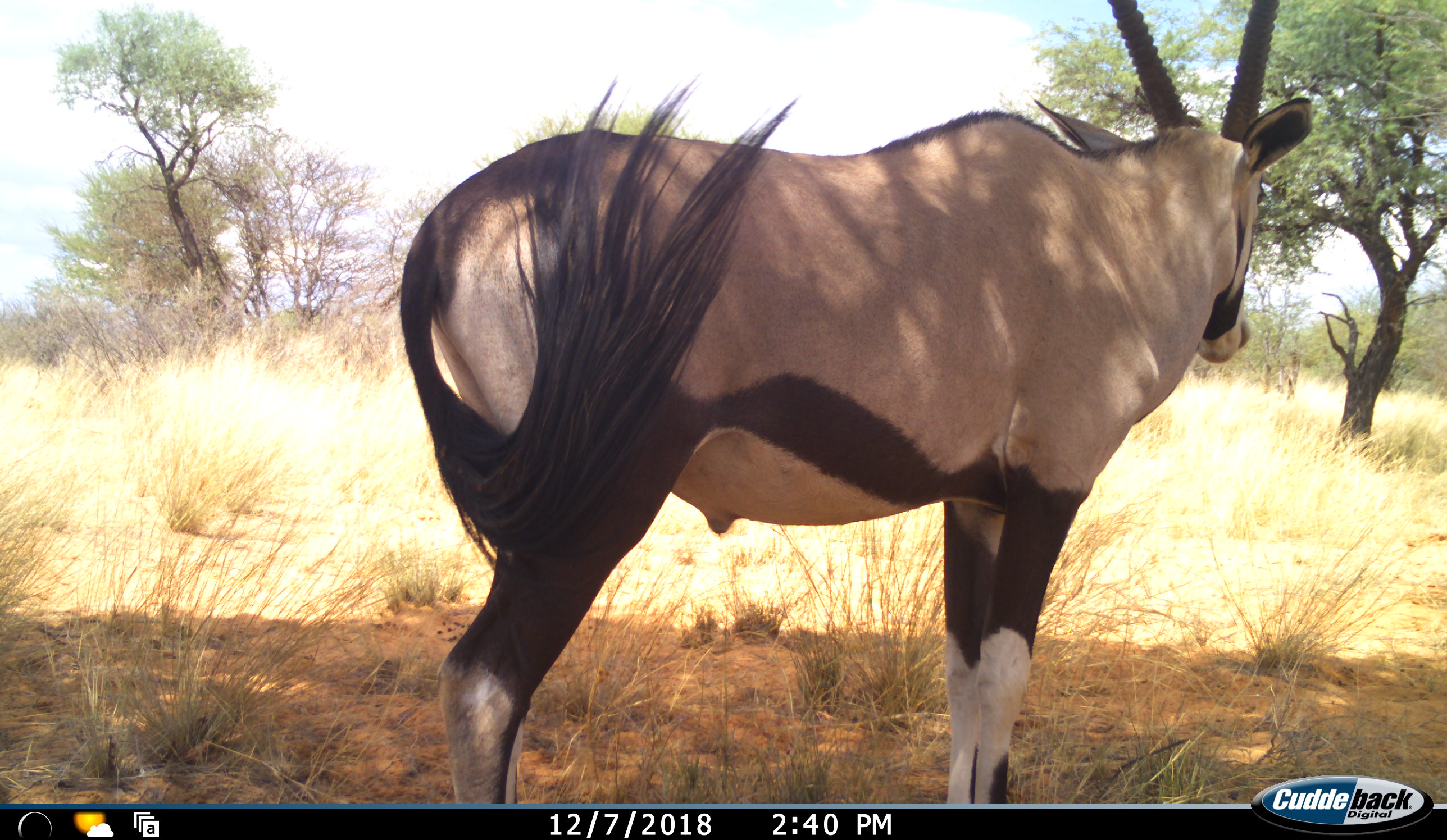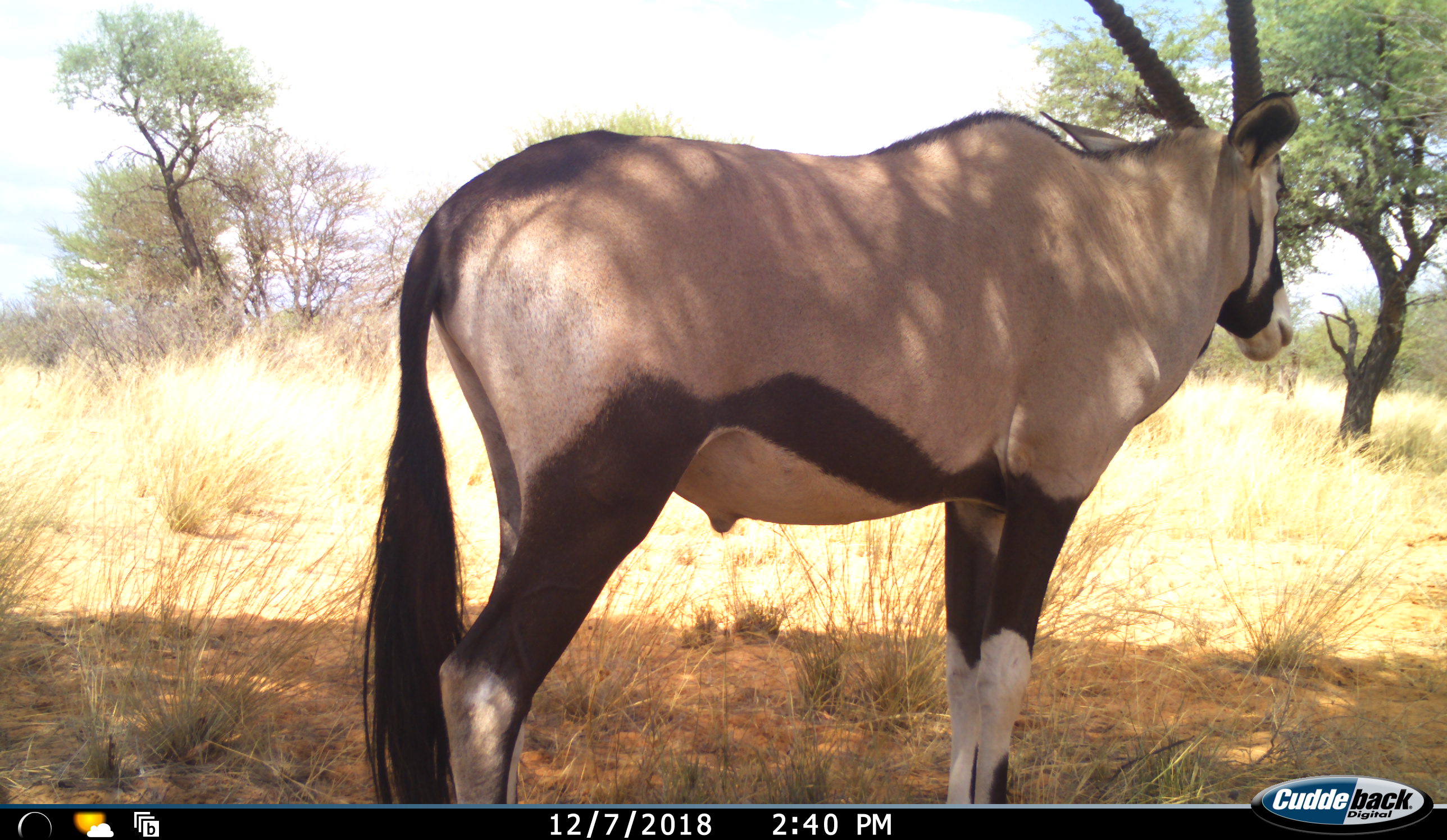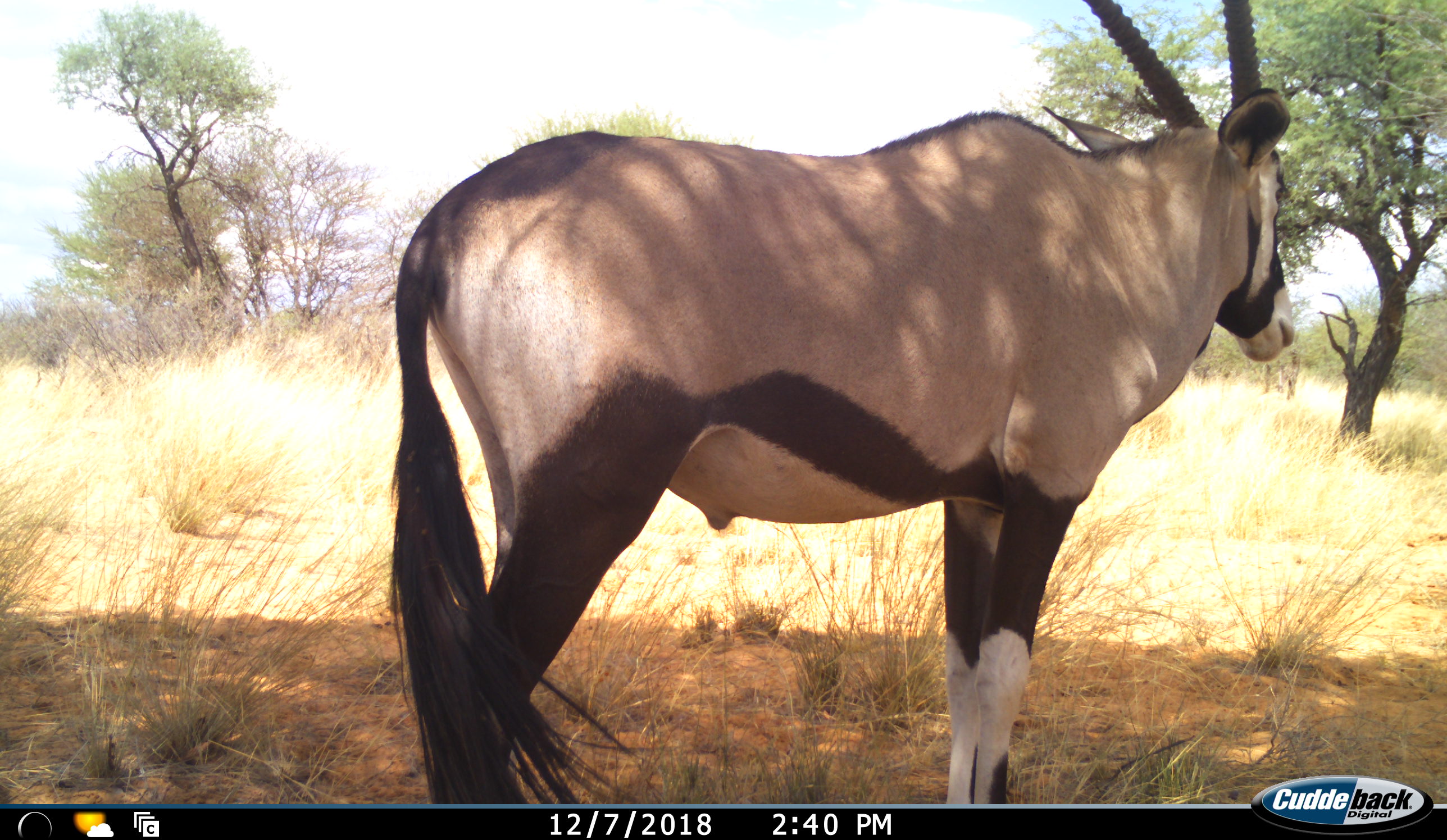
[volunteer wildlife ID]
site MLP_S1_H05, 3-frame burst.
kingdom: Animalia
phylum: Chordata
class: Mammalia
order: Artiodactyla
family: Bovidae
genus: Oryx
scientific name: Oryx gazella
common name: gemsbok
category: oryx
Oryx (gemsbok) (Oryx gazella), count 1. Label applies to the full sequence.